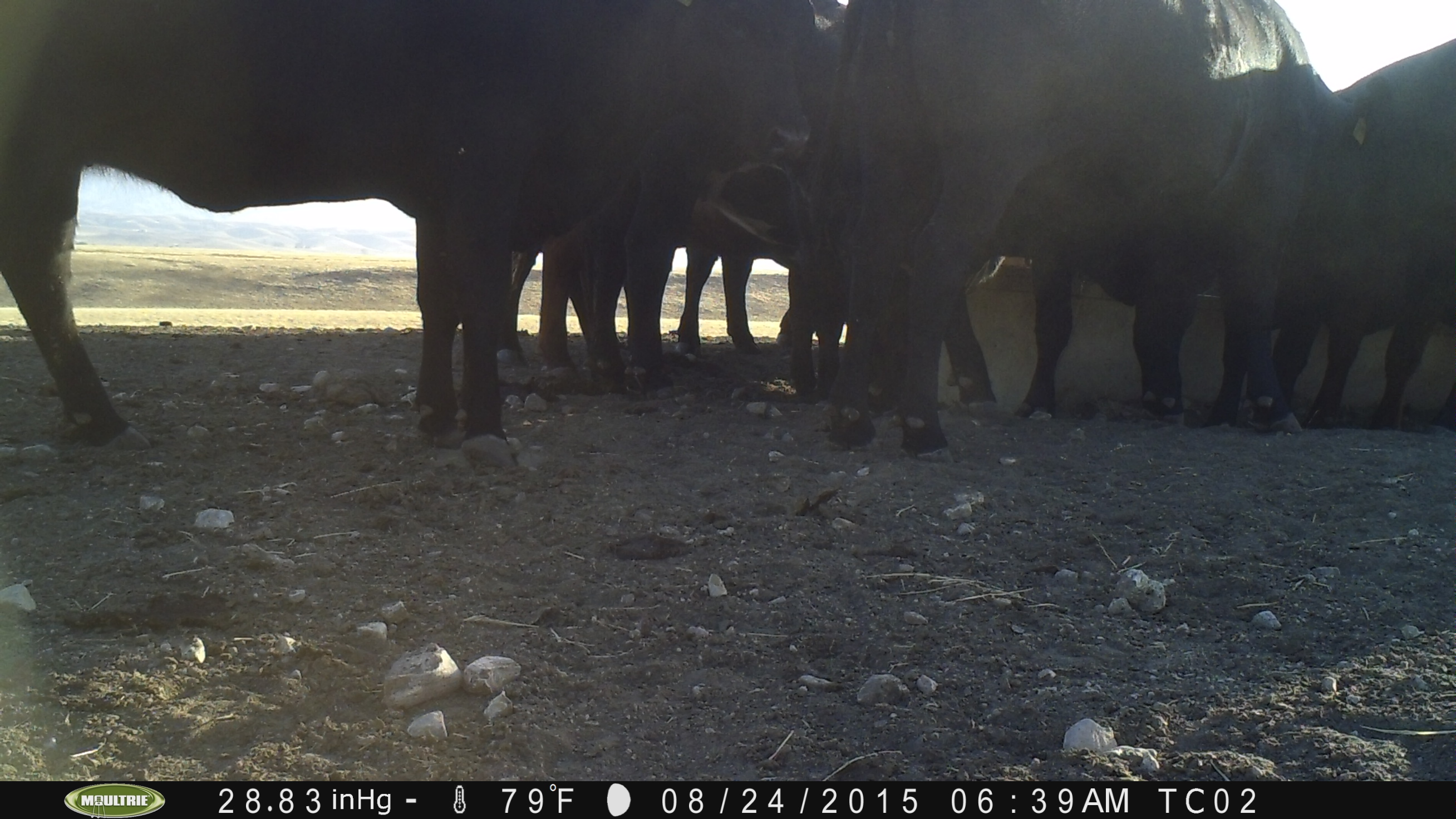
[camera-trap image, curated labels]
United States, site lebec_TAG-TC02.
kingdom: Animalia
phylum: Chordata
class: Mammalia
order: Artiodactyla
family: Bovidae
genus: Bos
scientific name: Bos taurus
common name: domestic cow